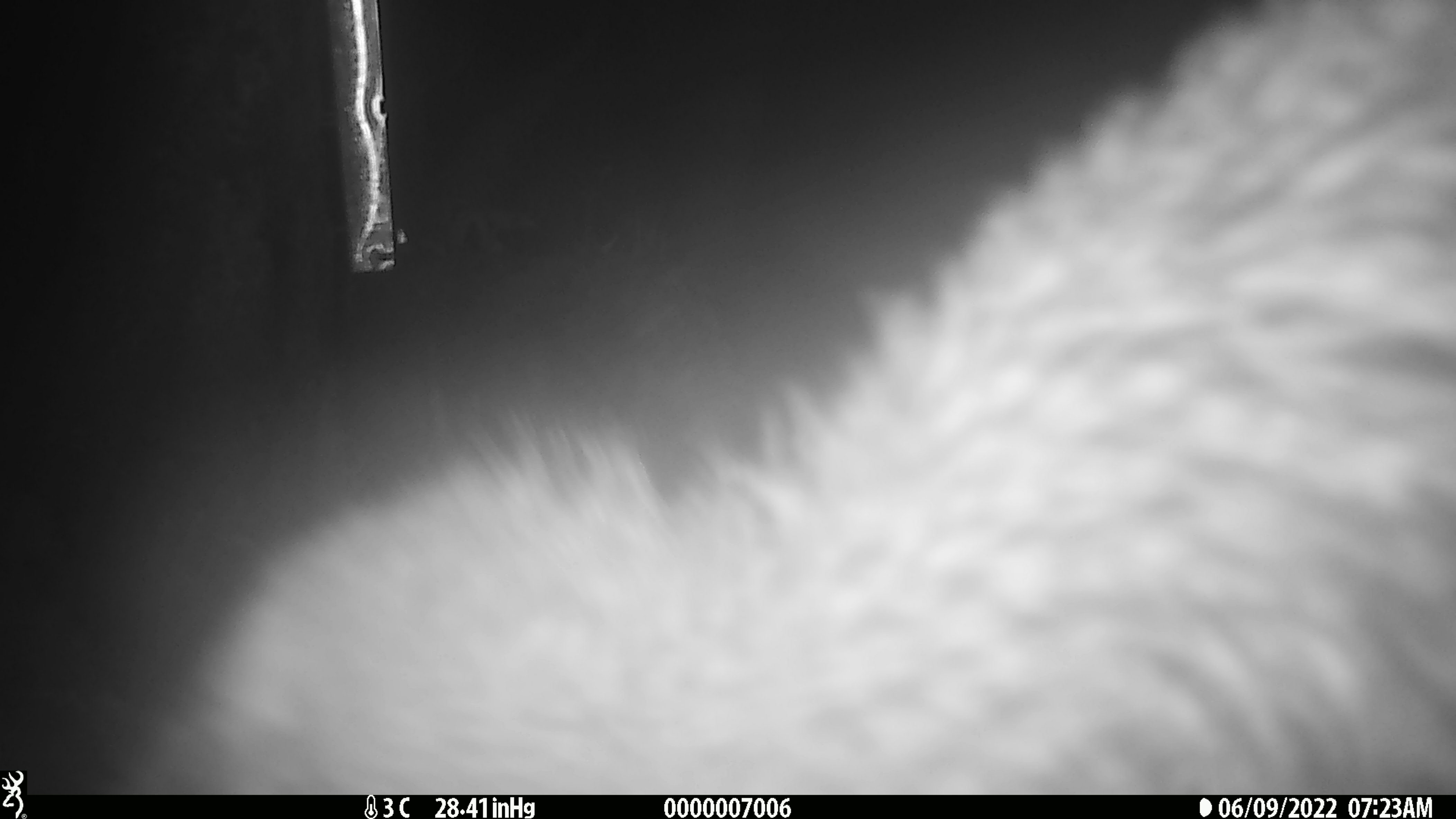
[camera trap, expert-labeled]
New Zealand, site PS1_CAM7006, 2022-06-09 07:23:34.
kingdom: Animalia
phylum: Chordata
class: Aves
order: Apterygiformes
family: Apterygidae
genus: Apteryx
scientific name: Apteryx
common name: kiwi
Kiwi (Apteryx).